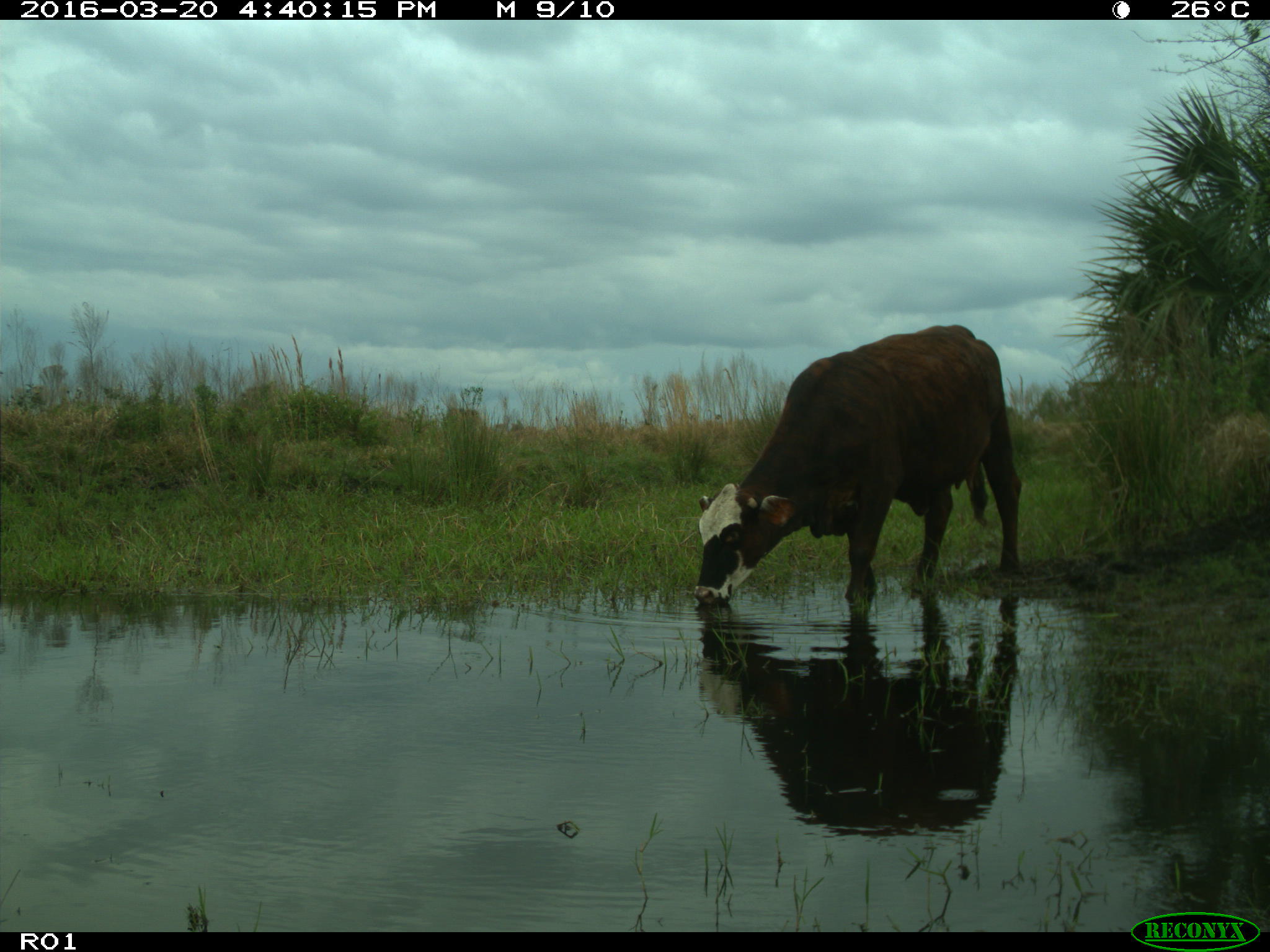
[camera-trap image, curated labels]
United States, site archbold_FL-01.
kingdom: Animalia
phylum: Chordata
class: Mammalia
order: Artiodactyla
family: Bovidae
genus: Bos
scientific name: Bos taurus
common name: domestic cow